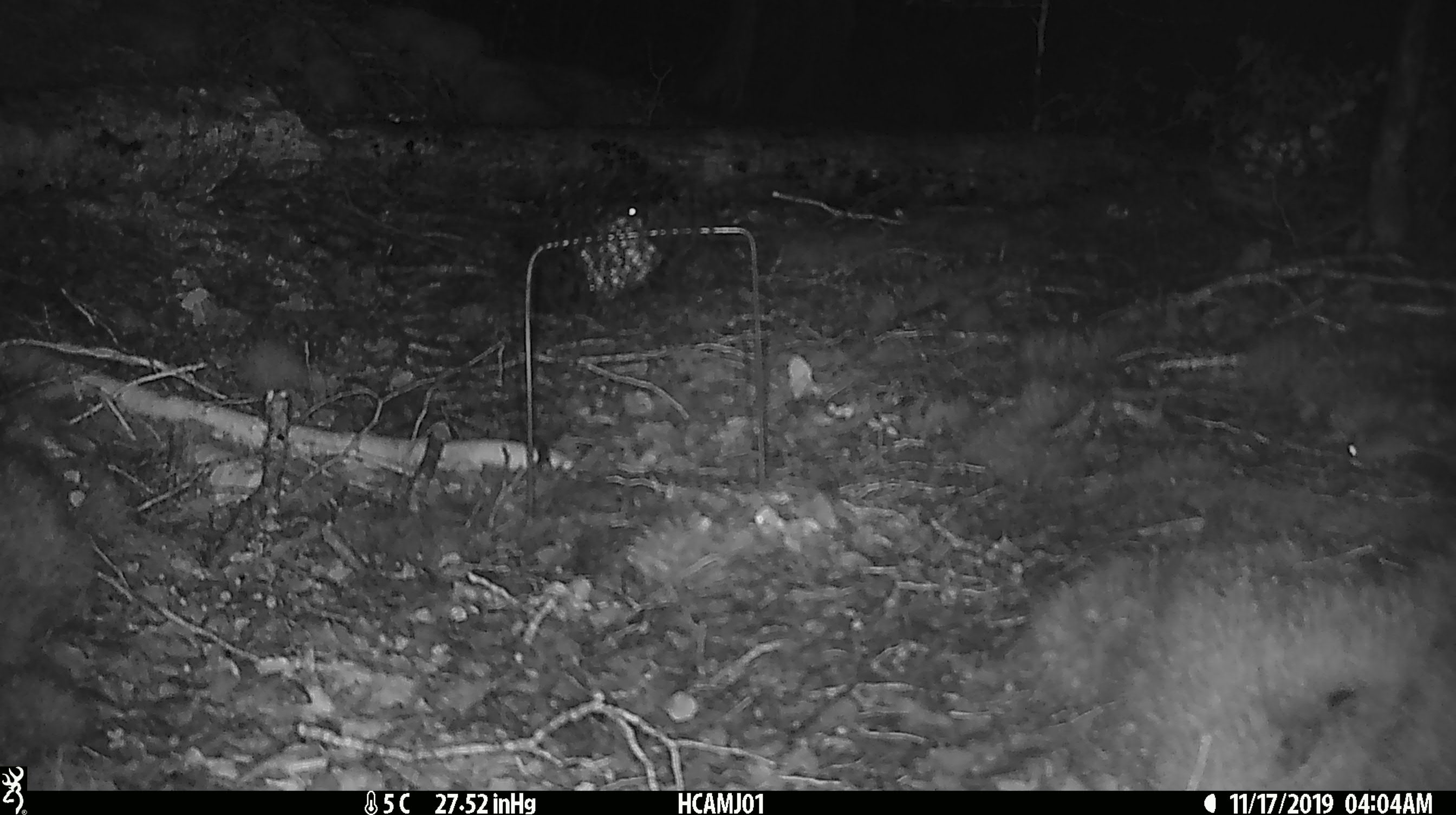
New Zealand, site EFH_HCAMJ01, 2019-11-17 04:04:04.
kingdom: Animalia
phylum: Chordata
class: Mammalia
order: Rodentia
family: Muridae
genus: Mus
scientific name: Mus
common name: mouse